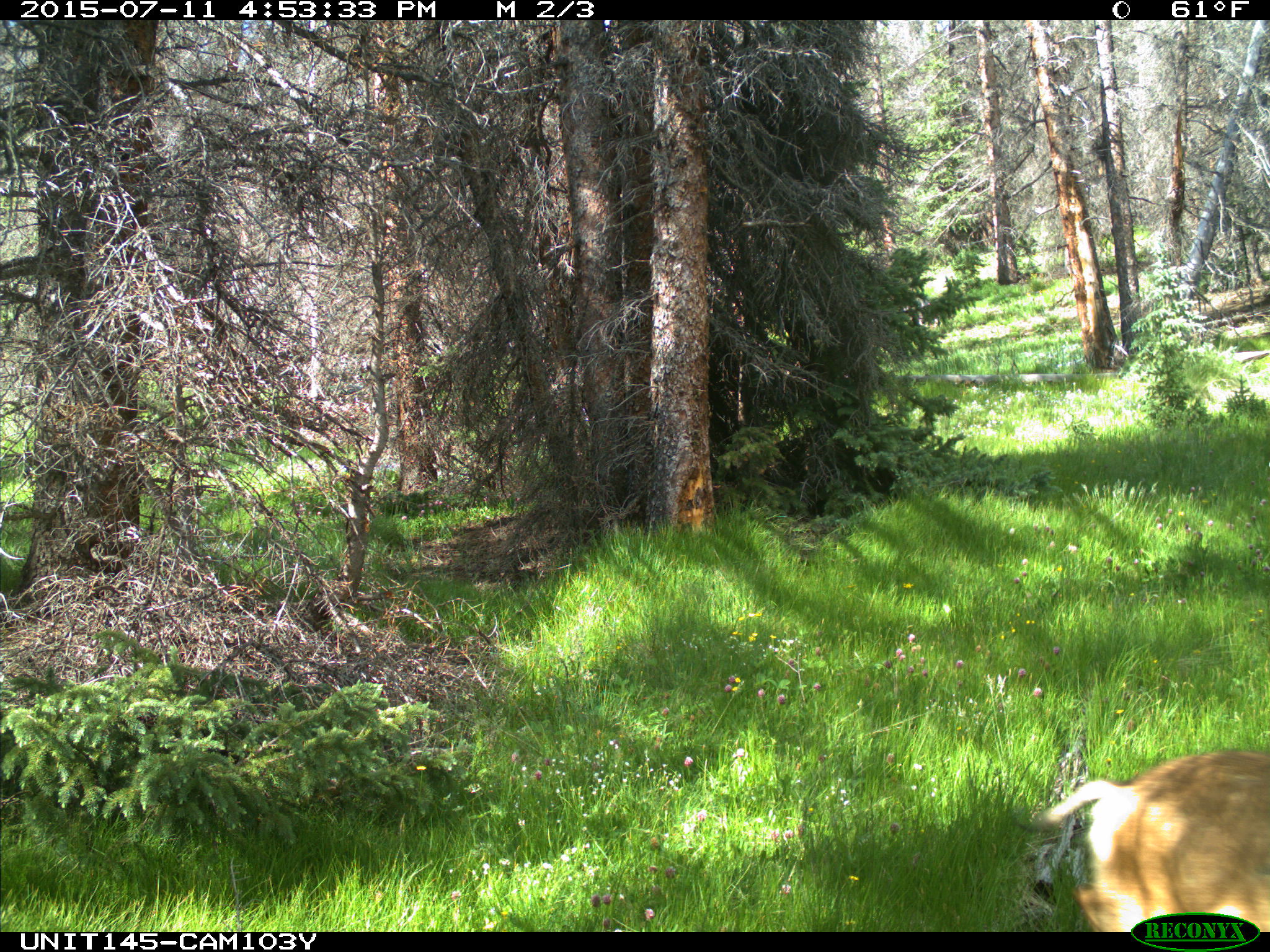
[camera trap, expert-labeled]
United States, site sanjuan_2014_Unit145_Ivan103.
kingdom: Animalia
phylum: Chordata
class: Mammalia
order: Artiodactyla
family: Cervidae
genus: Odocoileus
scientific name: Odocoileus hemionus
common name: mule deer